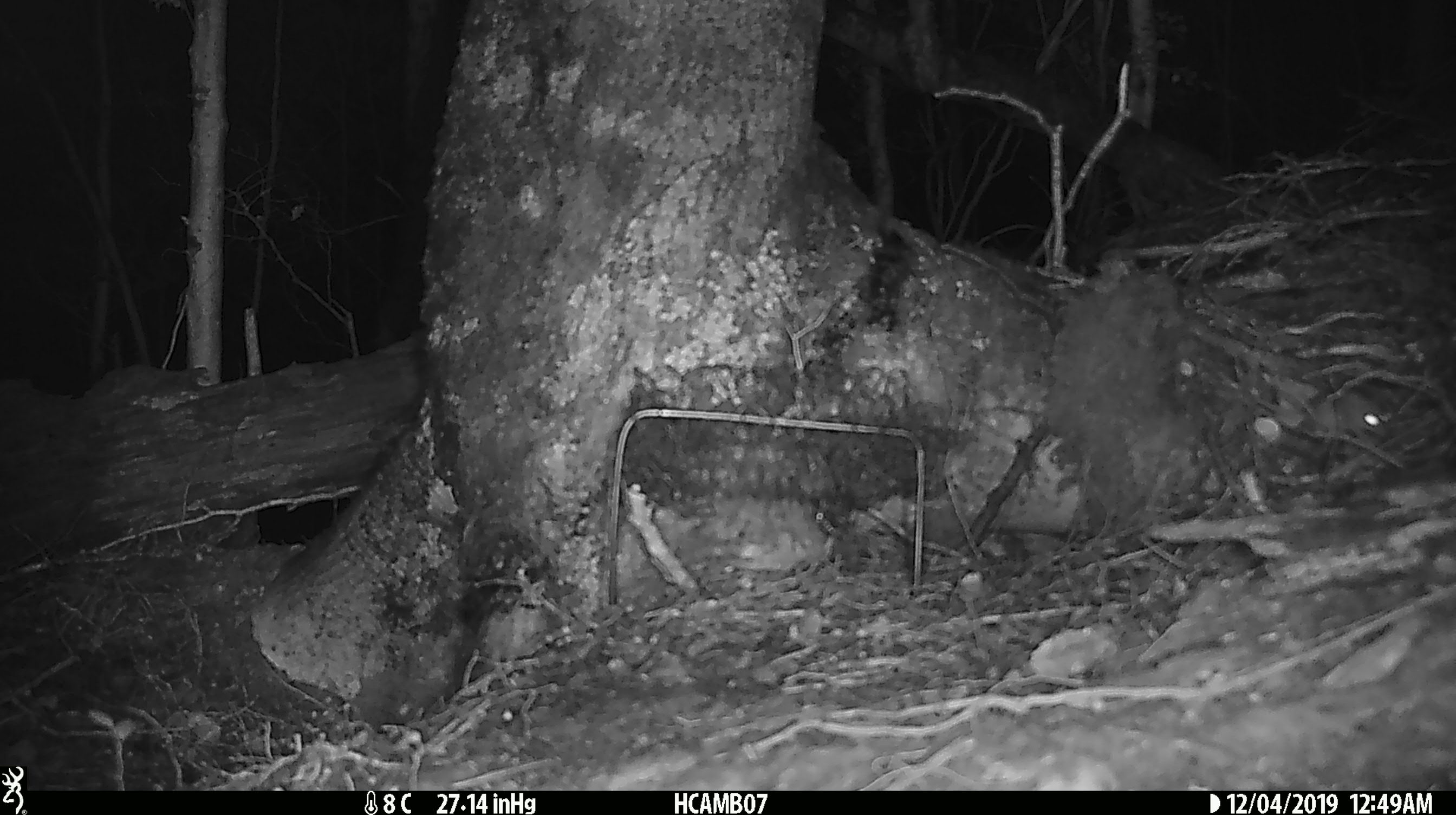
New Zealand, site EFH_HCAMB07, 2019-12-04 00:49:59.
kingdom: Animalia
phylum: Chordata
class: Mammalia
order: Rodentia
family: Muridae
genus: Mus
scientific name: Mus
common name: mouse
Mouse (Mus).